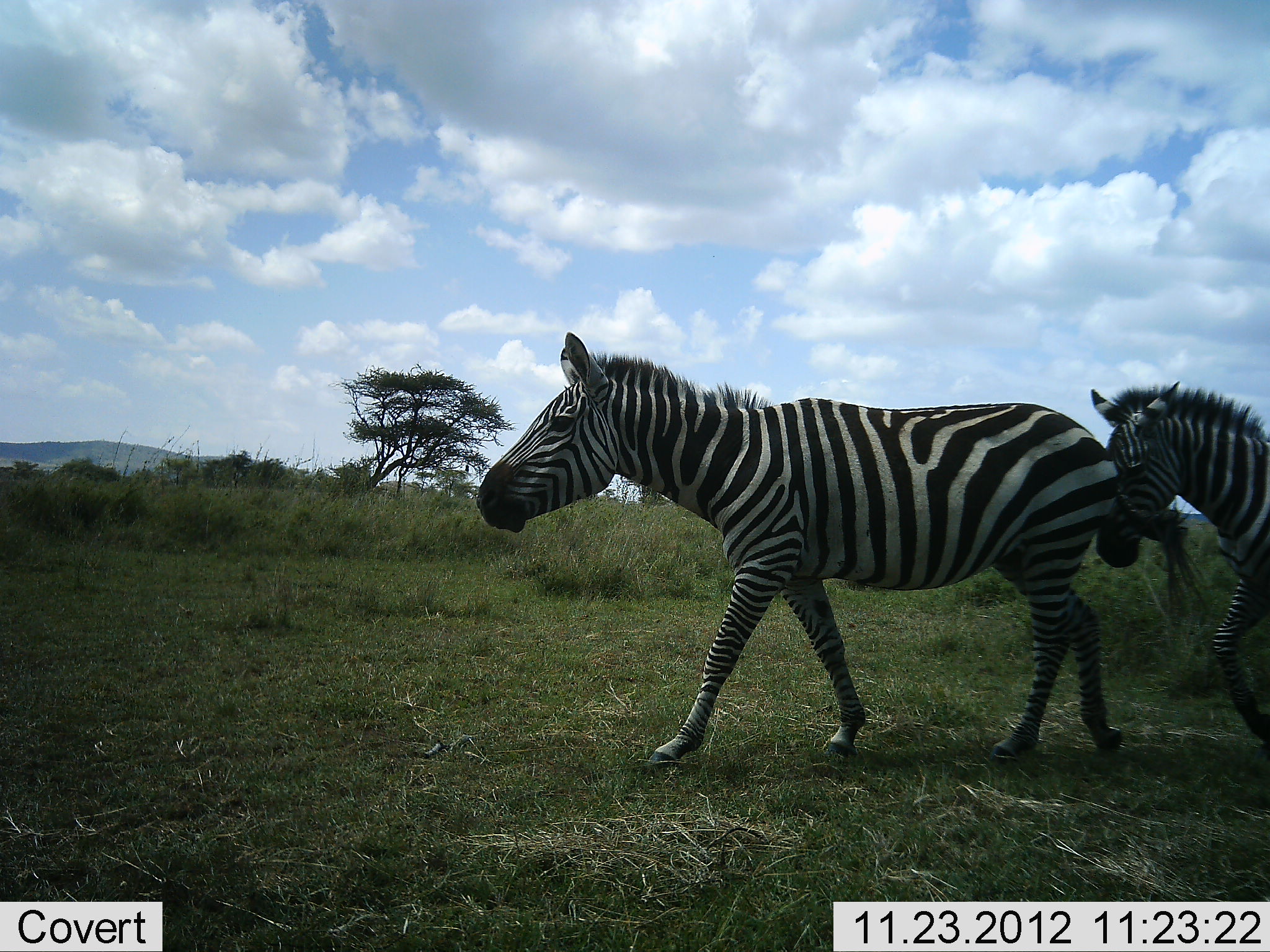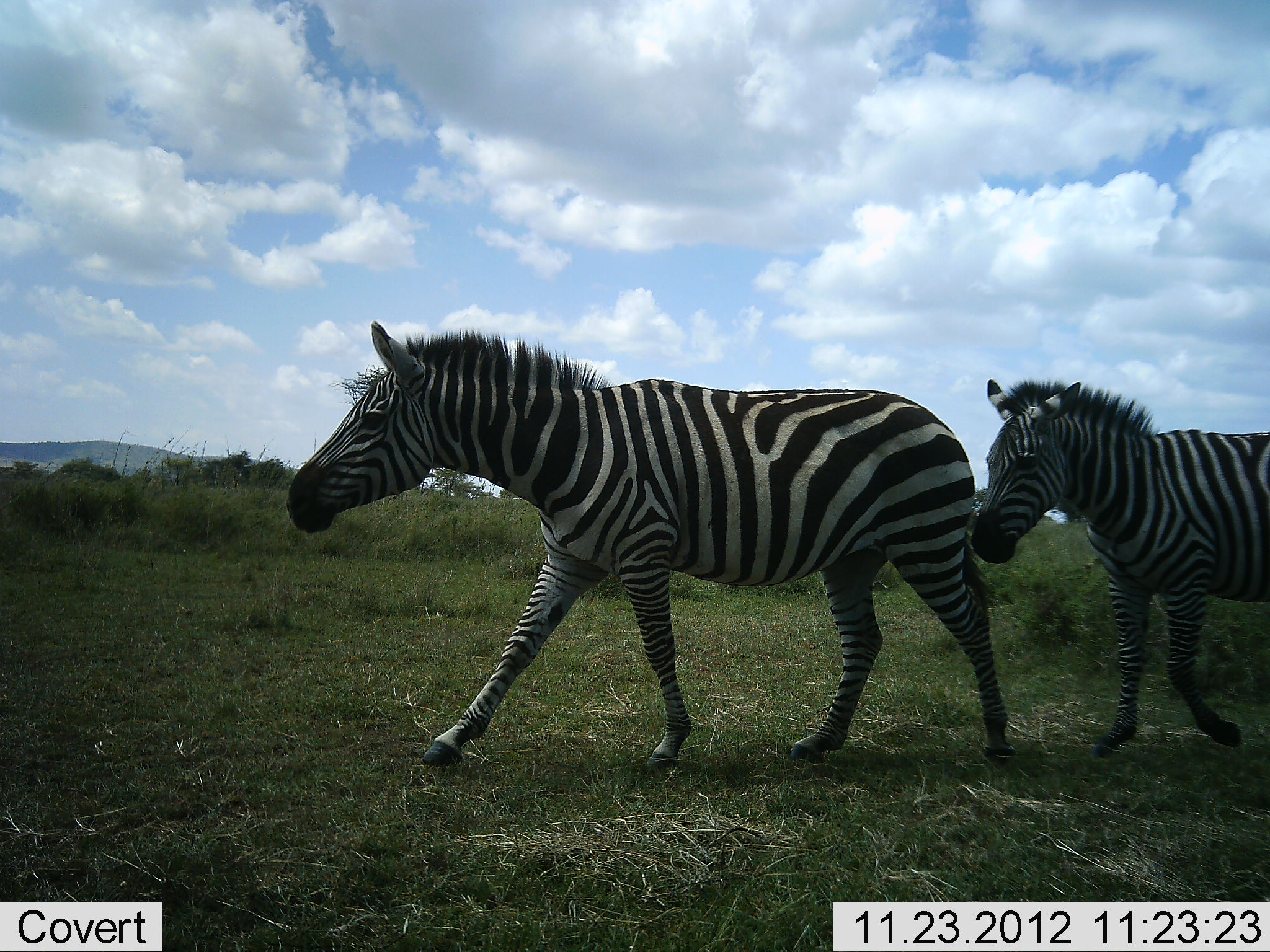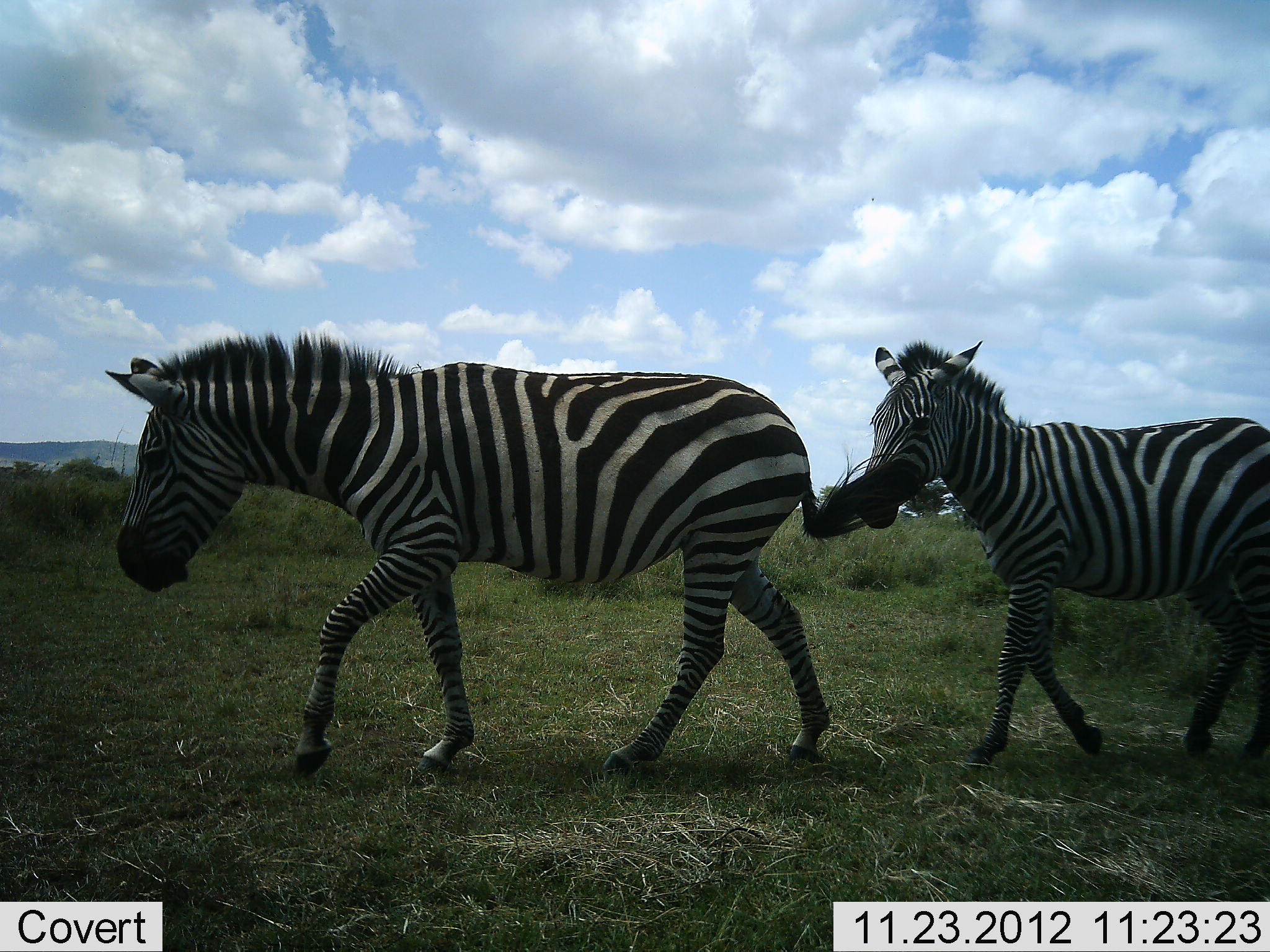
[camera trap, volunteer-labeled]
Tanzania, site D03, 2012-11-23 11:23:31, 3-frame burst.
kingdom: Animalia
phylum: Chordata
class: Mammalia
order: Perissodactyla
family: Equidae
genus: Equus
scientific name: Equus quagga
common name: plains zebra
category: zebra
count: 2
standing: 3%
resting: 3%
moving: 97%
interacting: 3%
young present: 5%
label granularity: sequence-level